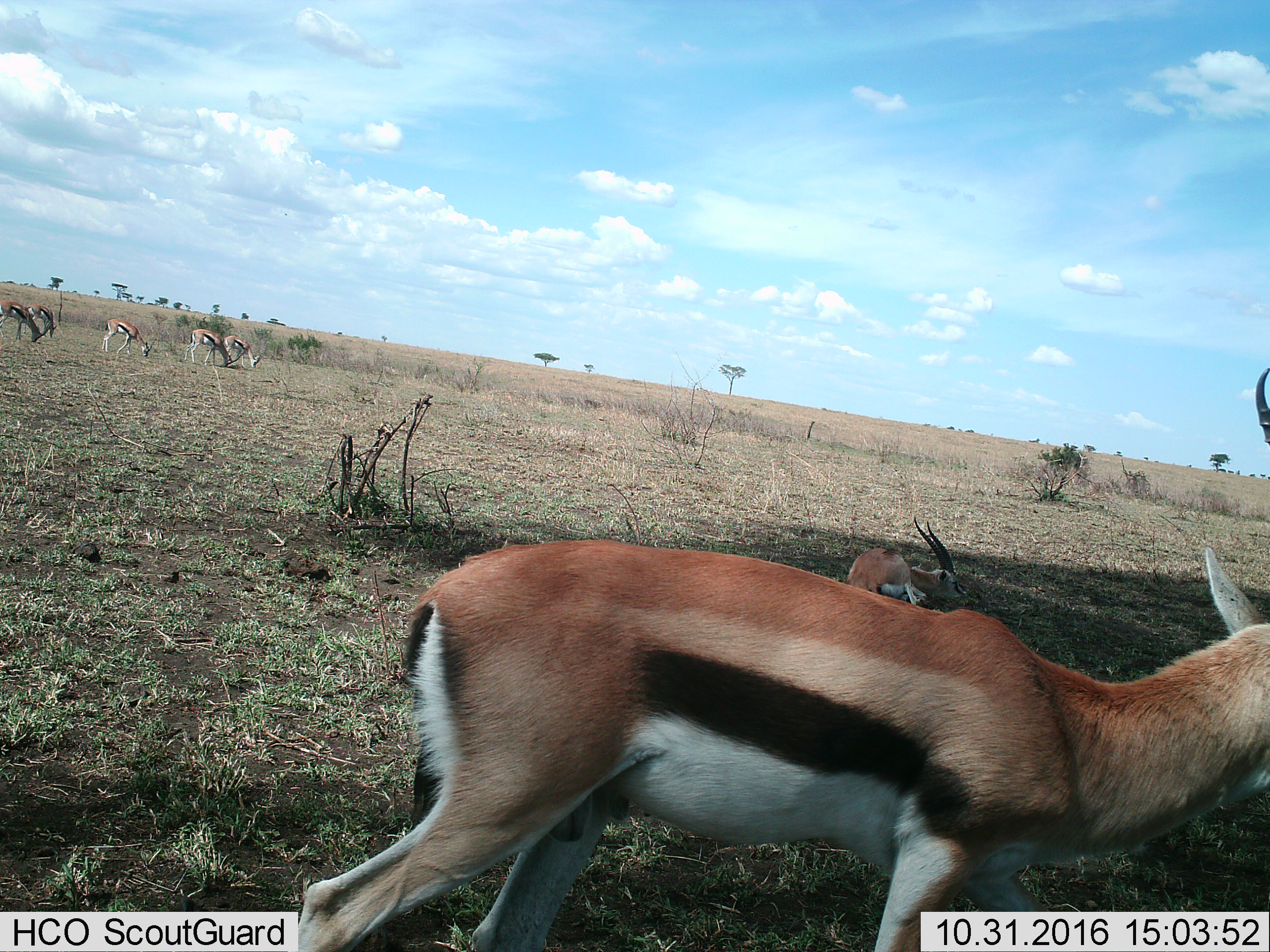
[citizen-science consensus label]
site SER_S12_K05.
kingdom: Animalia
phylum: Chordata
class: Mammalia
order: Artiodactyla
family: Bovidae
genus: Eudorcas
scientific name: Eudorcas thomsonii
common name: thomson's gazelle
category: gazellethomsons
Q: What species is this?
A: Gazellethomsons (thomson's gazelle) (Eudorcas thomsonii).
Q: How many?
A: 7.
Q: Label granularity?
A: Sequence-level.